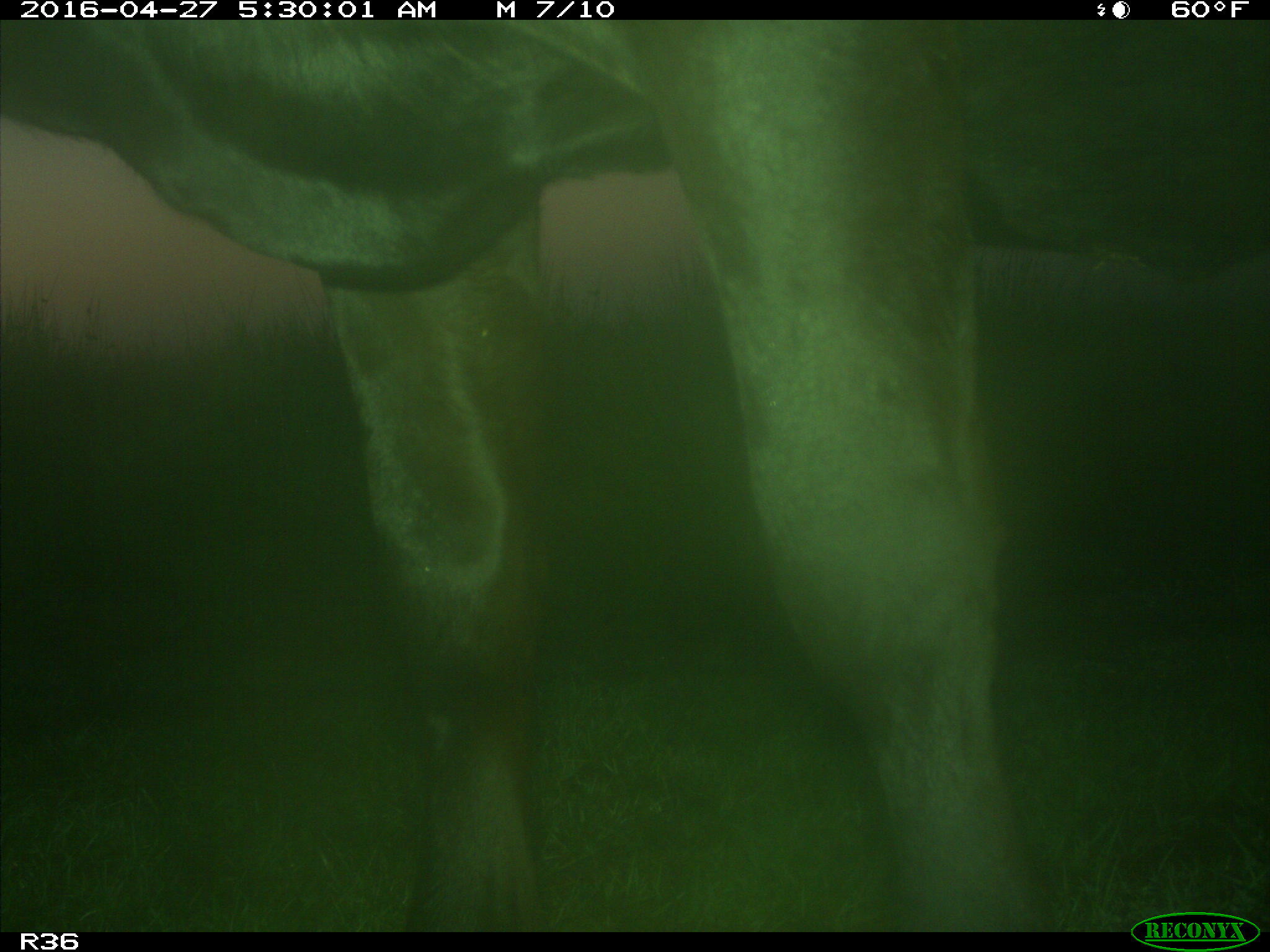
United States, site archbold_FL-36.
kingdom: Animalia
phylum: Chordata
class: Mammalia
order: Artiodactyla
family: Bovidae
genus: Bos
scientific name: Bos taurus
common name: domestic cow